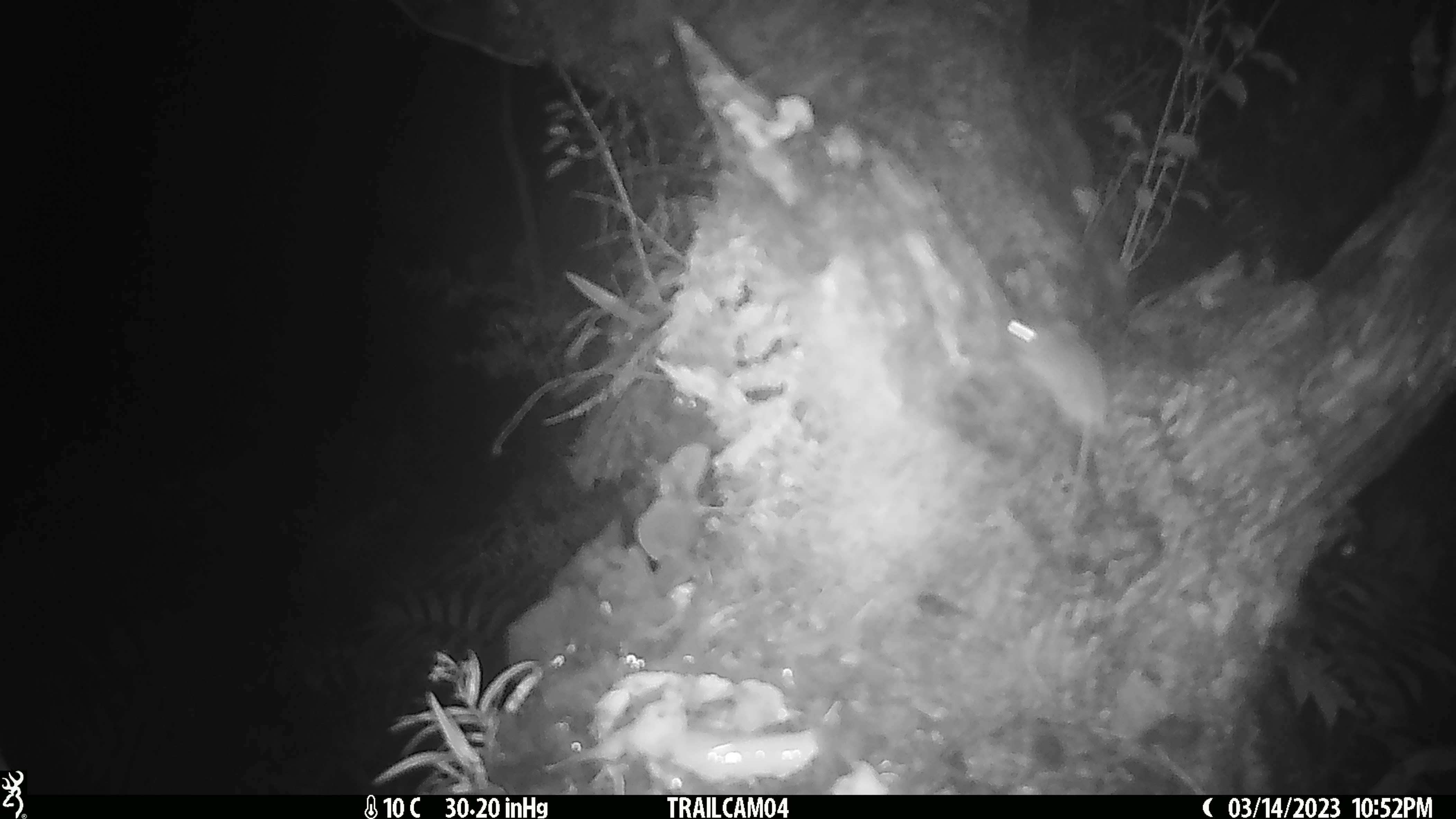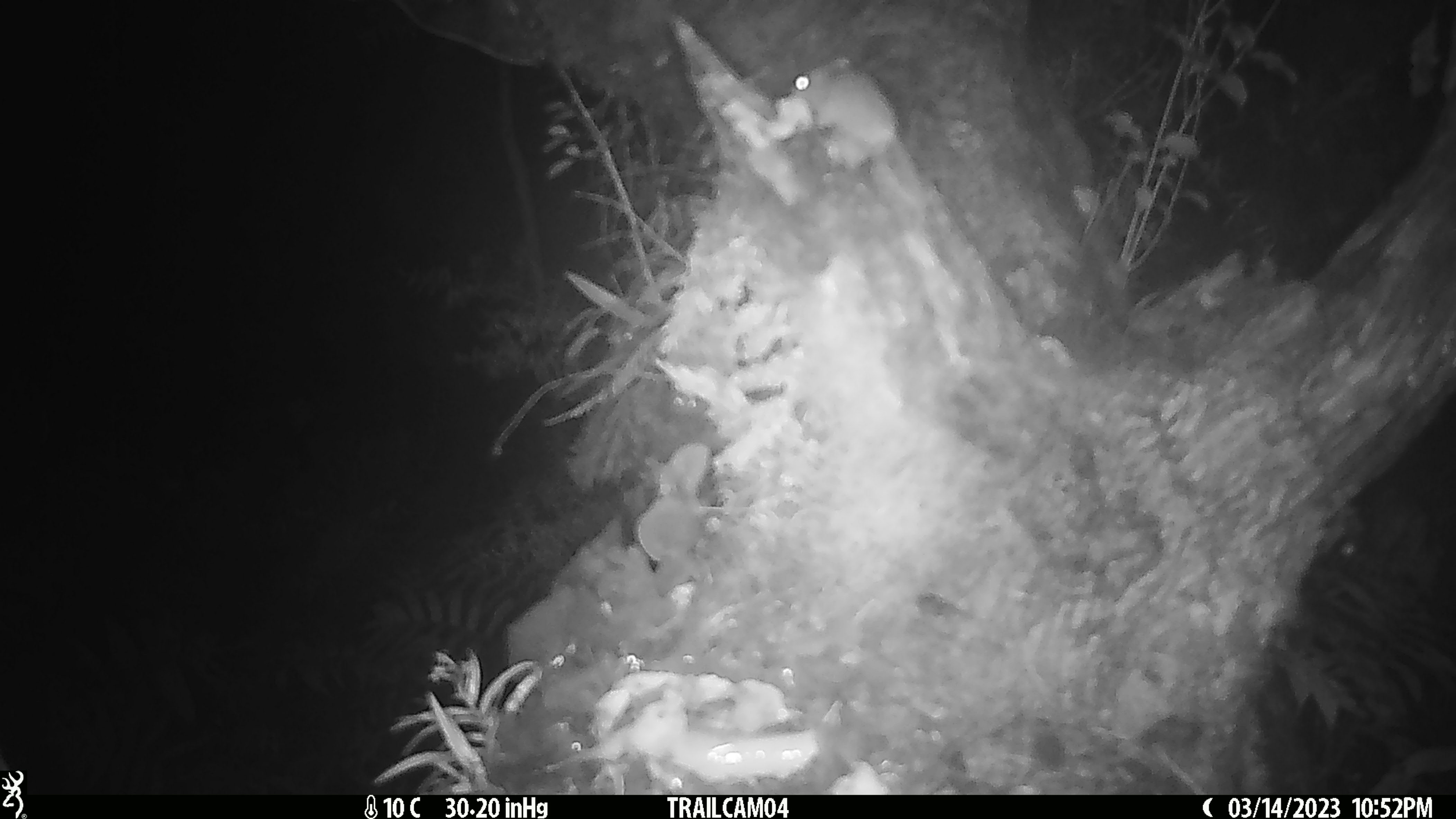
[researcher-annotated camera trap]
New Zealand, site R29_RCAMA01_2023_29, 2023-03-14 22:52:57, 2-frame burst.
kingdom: Animalia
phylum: Chordata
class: Mammalia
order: Rodentia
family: Muridae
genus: Mus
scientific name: Mus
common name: mouse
Mouse (Mus).